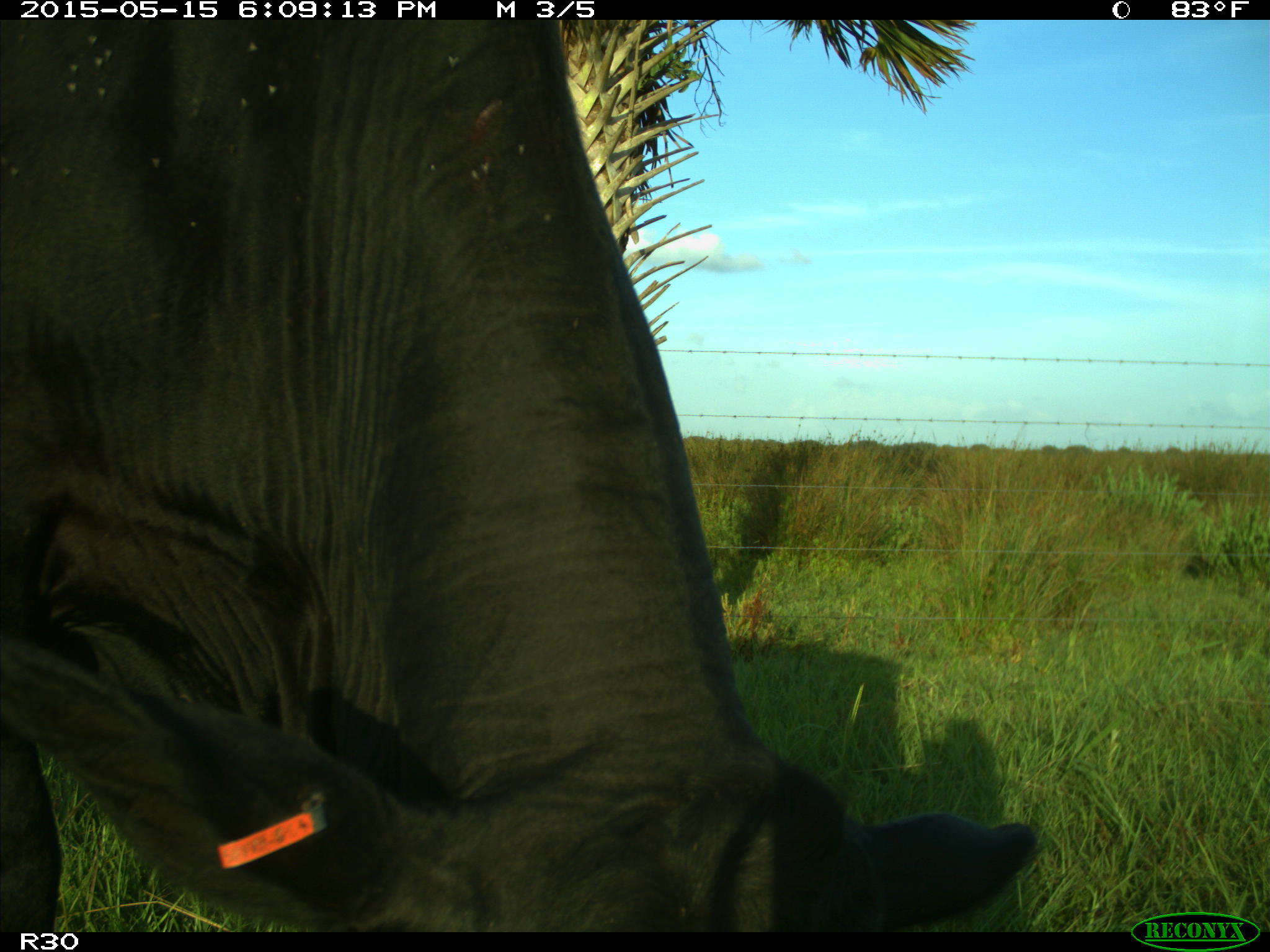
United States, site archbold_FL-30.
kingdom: Animalia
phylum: Chordata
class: Mammalia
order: Artiodactyla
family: Bovidae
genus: Bos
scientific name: Bos taurus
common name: domestic cow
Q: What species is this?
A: Bos taurus (domestic cow).